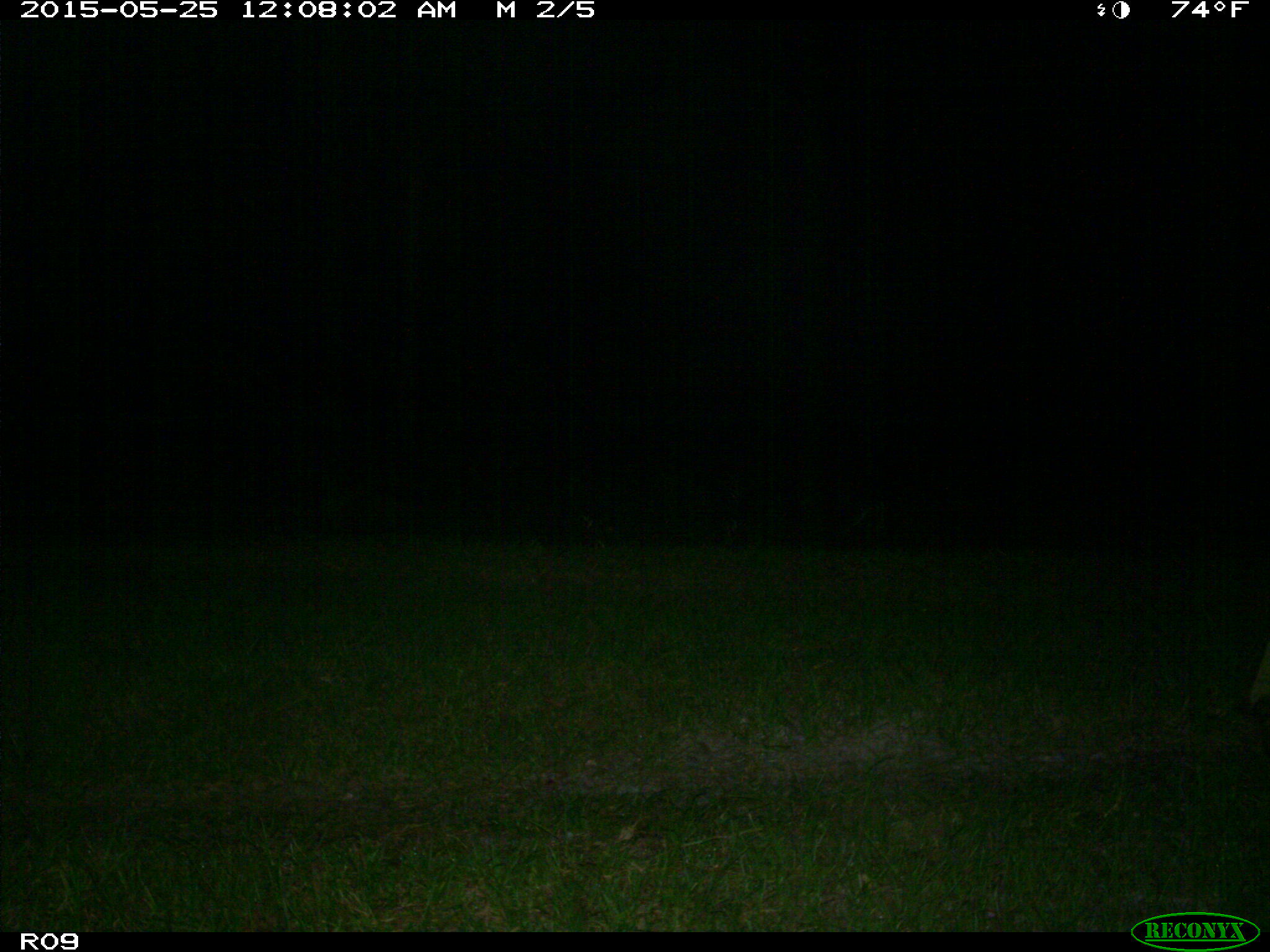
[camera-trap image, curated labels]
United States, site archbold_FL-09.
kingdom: Animalia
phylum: Chordata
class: Mammalia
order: Artiodactyla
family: Bovidae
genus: Bos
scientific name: Bos taurus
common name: domestic cow